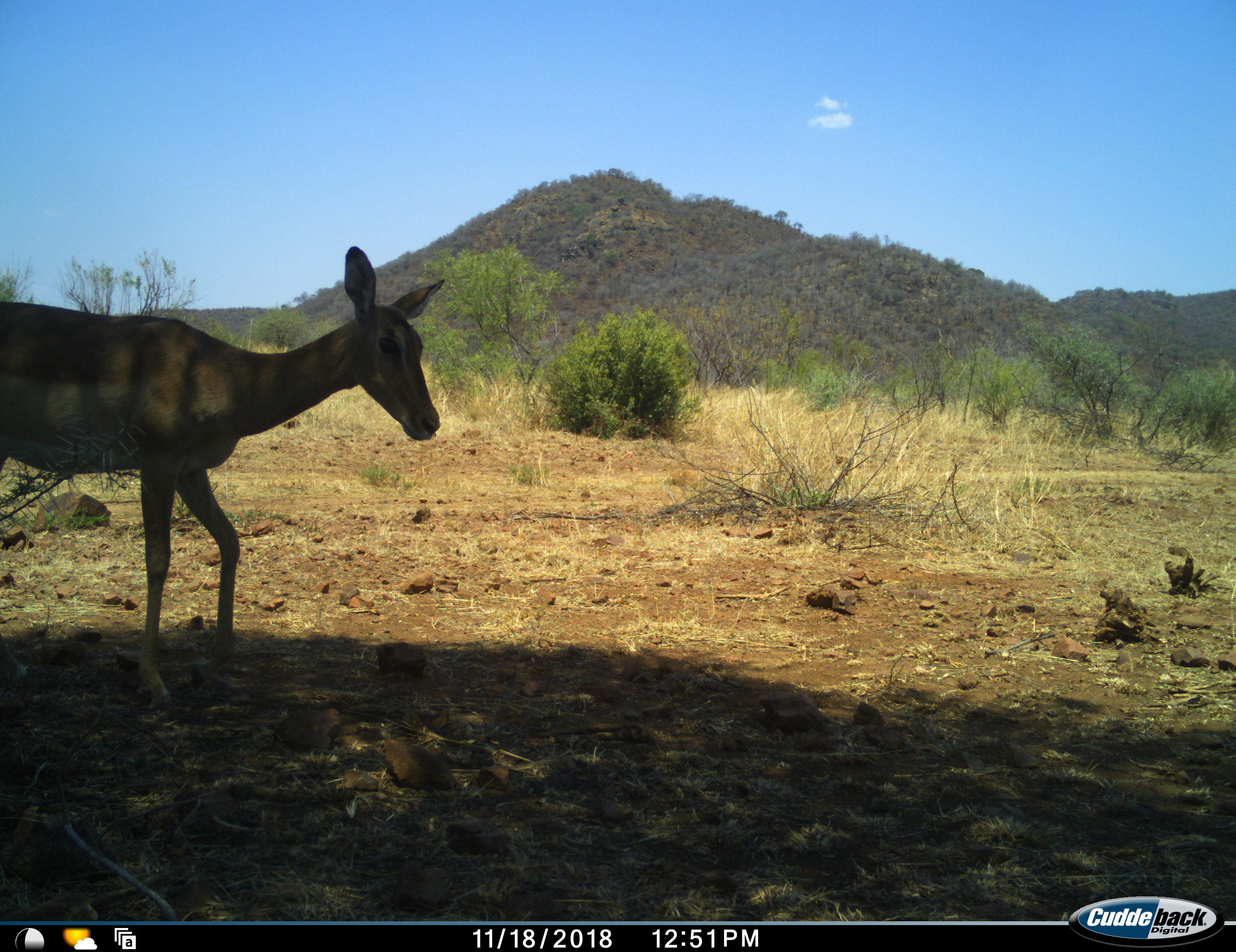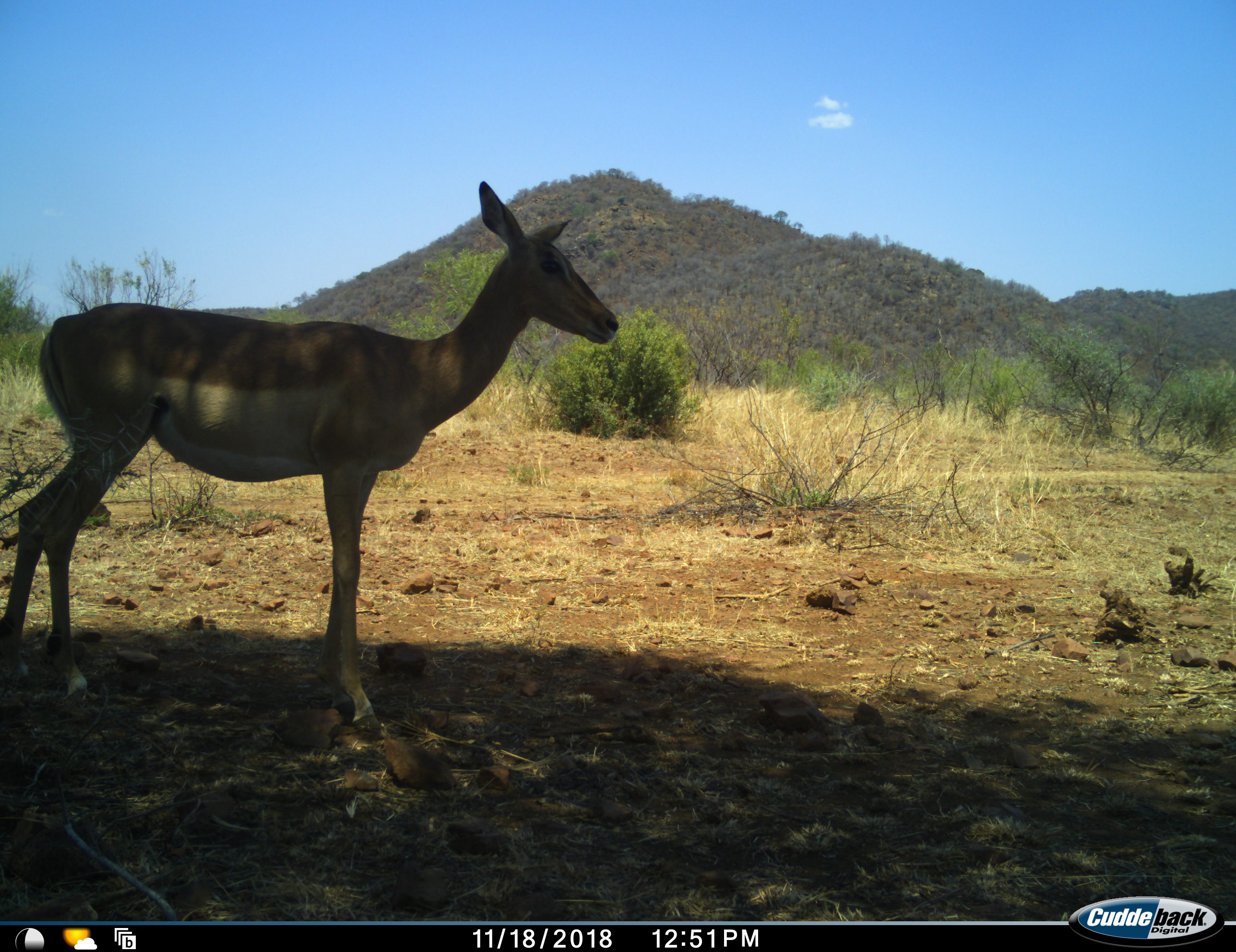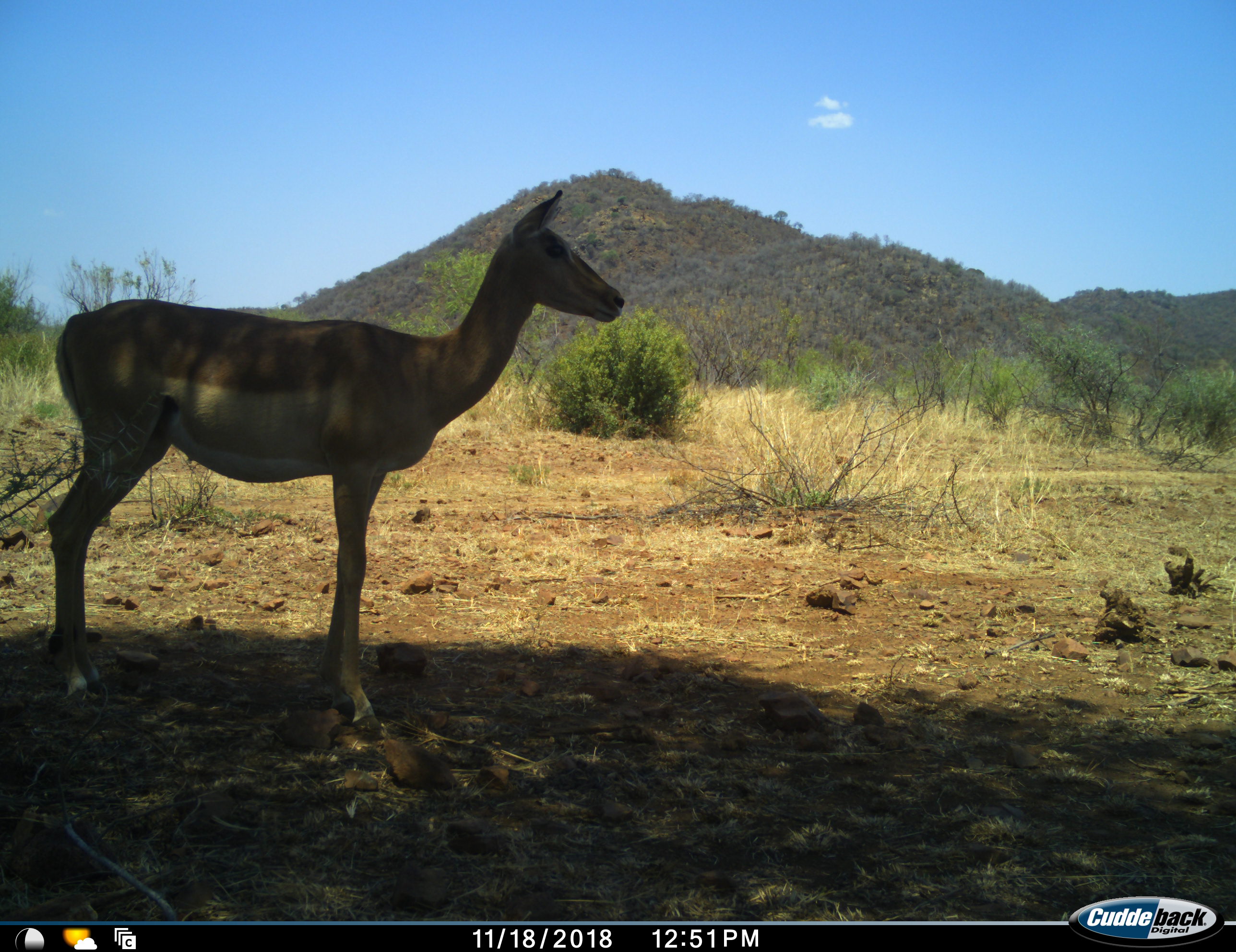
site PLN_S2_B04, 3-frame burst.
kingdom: Animalia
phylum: Chordata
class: Mammalia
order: Artiodactyla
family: Bovidae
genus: Aepyceros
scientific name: Aepyceros melampus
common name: impala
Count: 1.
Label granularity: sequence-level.